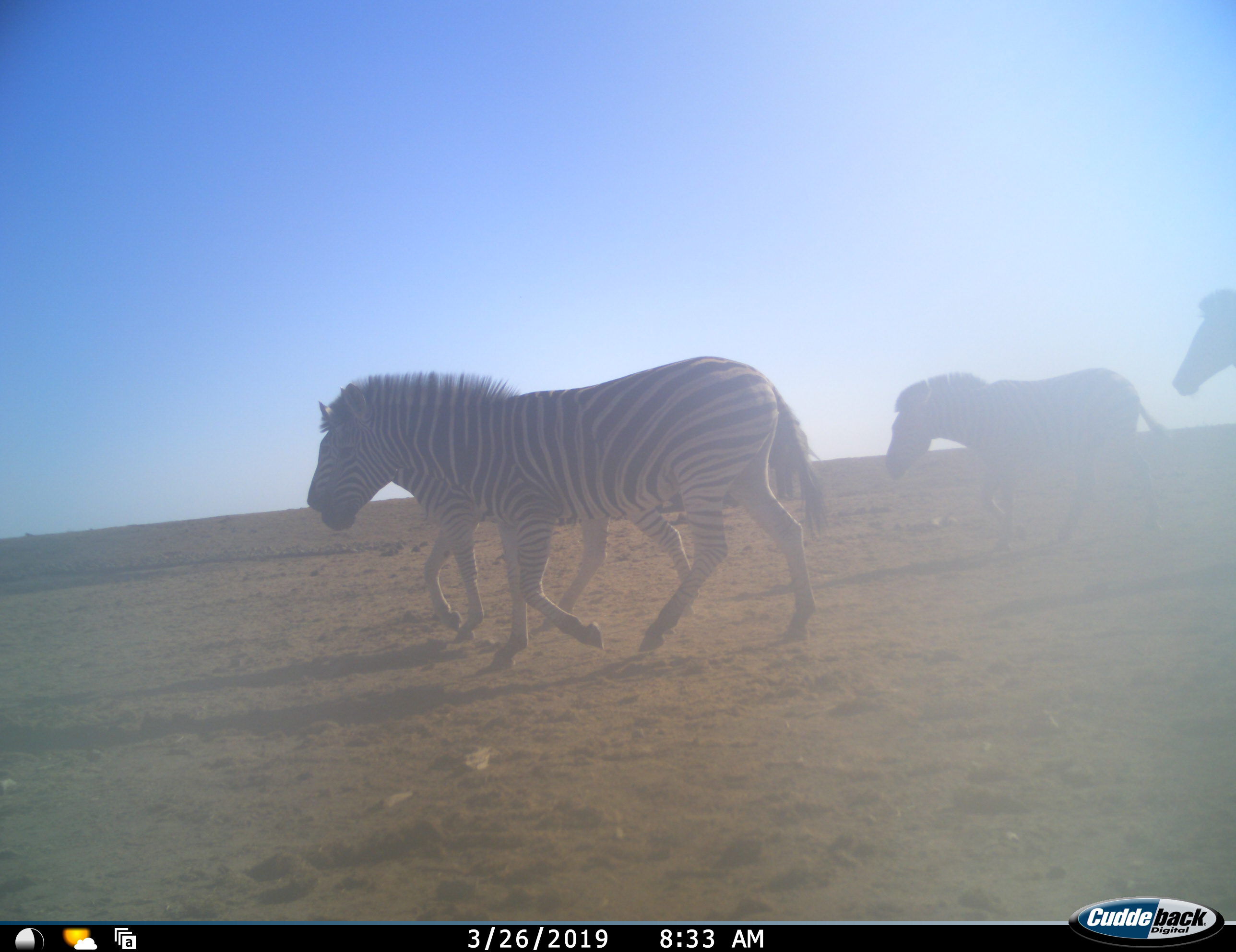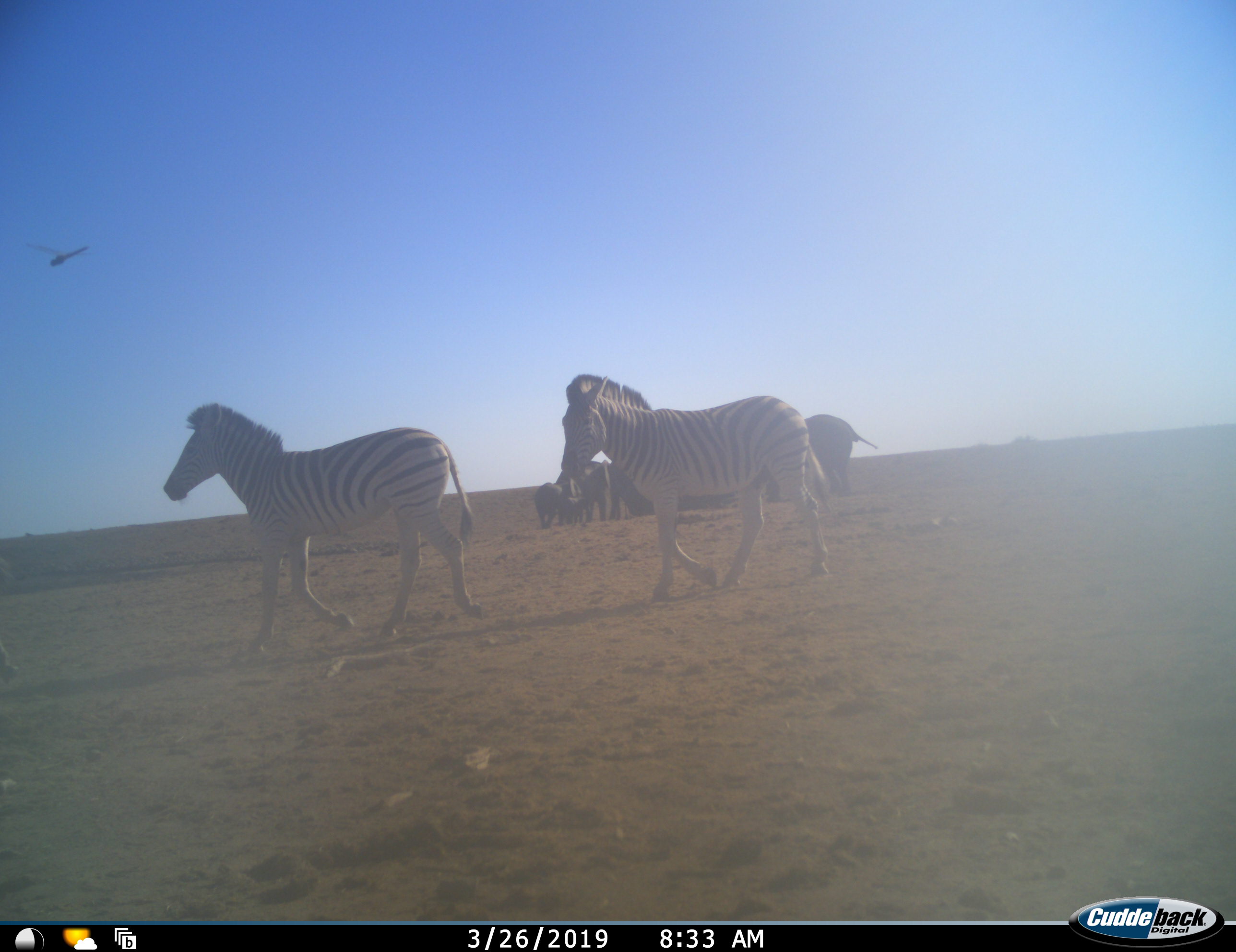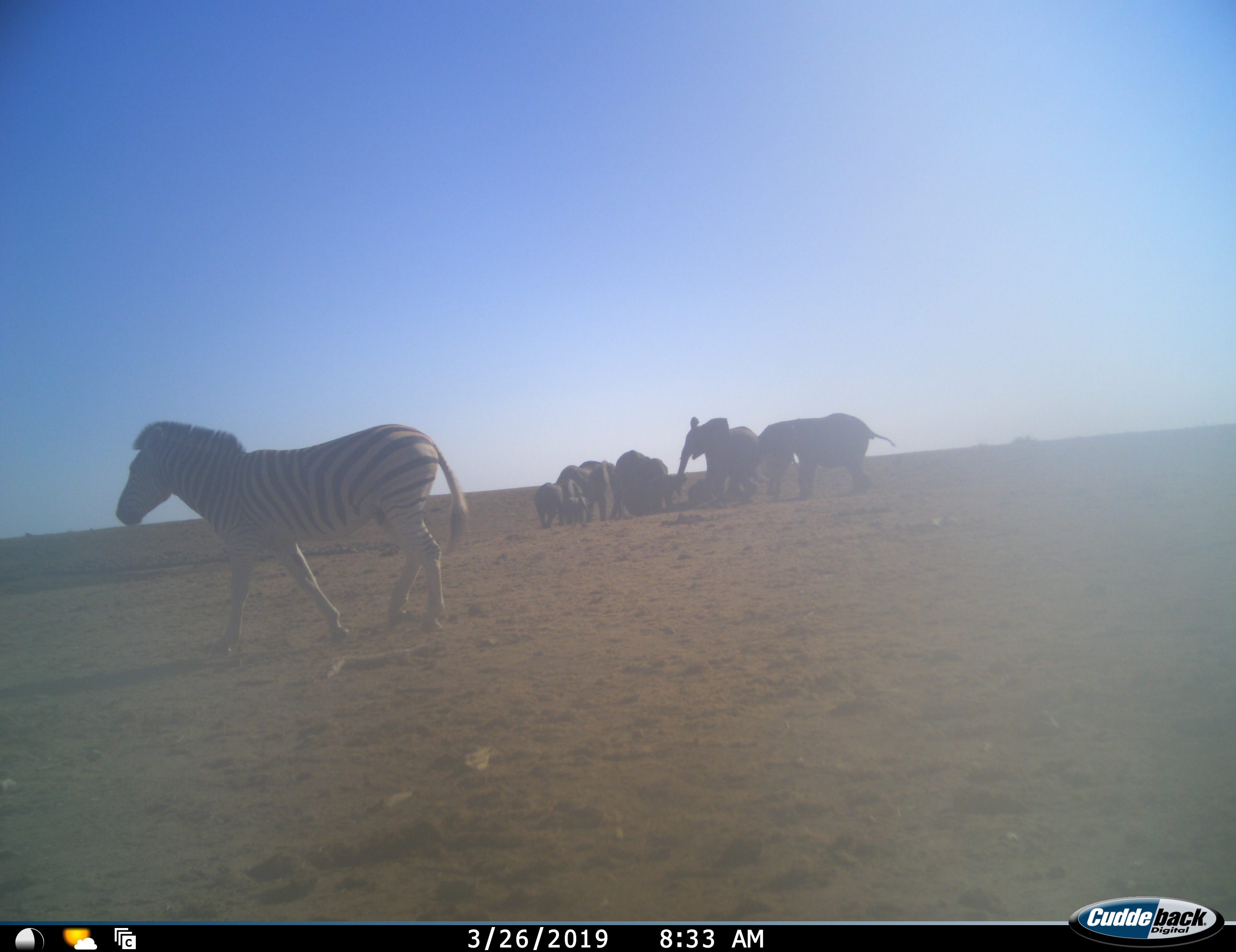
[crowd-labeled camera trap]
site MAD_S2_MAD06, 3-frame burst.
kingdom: Animalia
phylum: Chordata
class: Mammalia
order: Proboscidea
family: Elephantidae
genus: Loxodonta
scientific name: Loxodonta africana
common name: african bush elephant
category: elephant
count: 7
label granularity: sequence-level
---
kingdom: Animalia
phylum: Chordata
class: Mammalia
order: Perissodactyla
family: Equidae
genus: Equus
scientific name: Equus quagga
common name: plains zebra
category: zebraplains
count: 4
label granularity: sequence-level